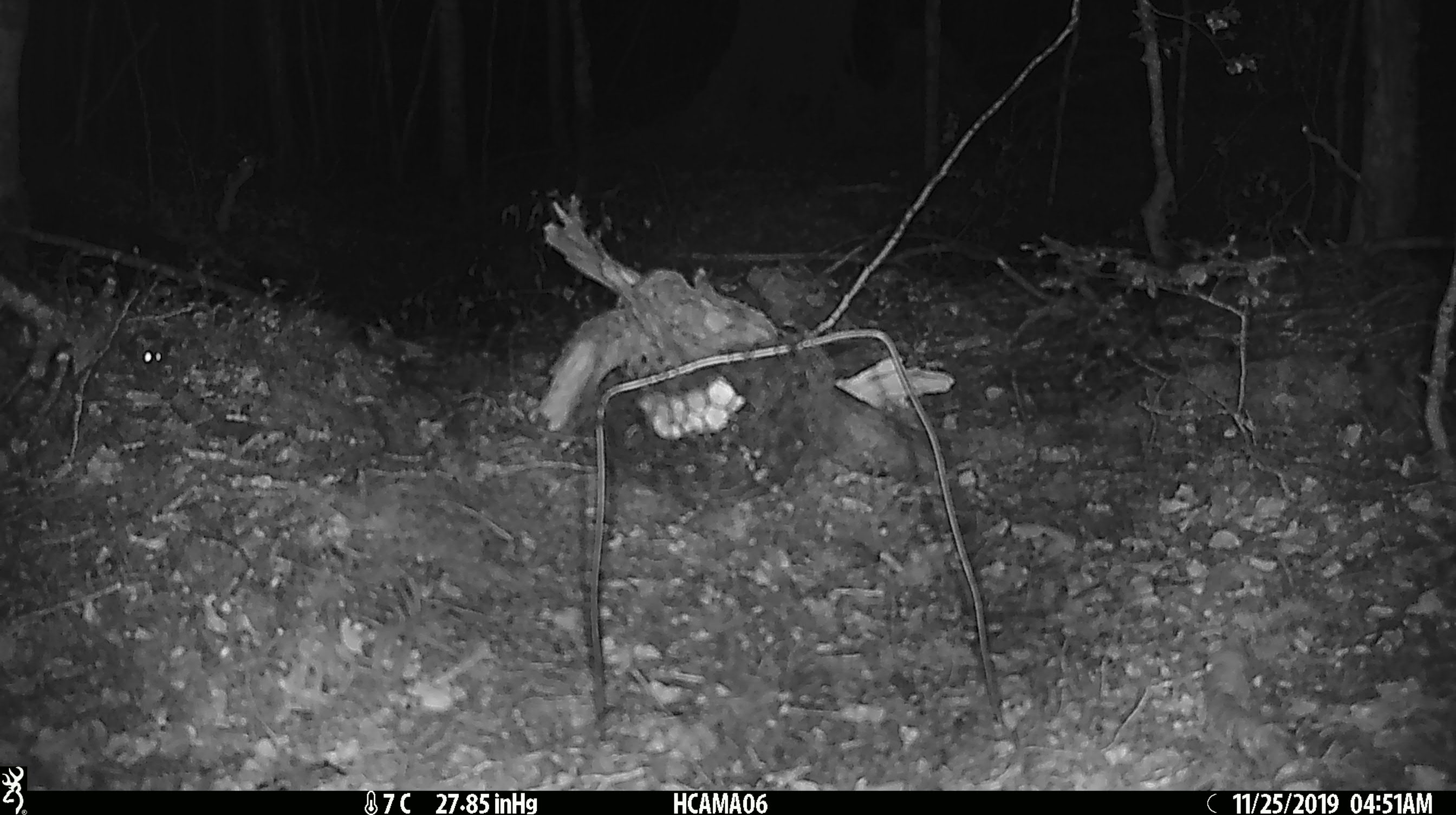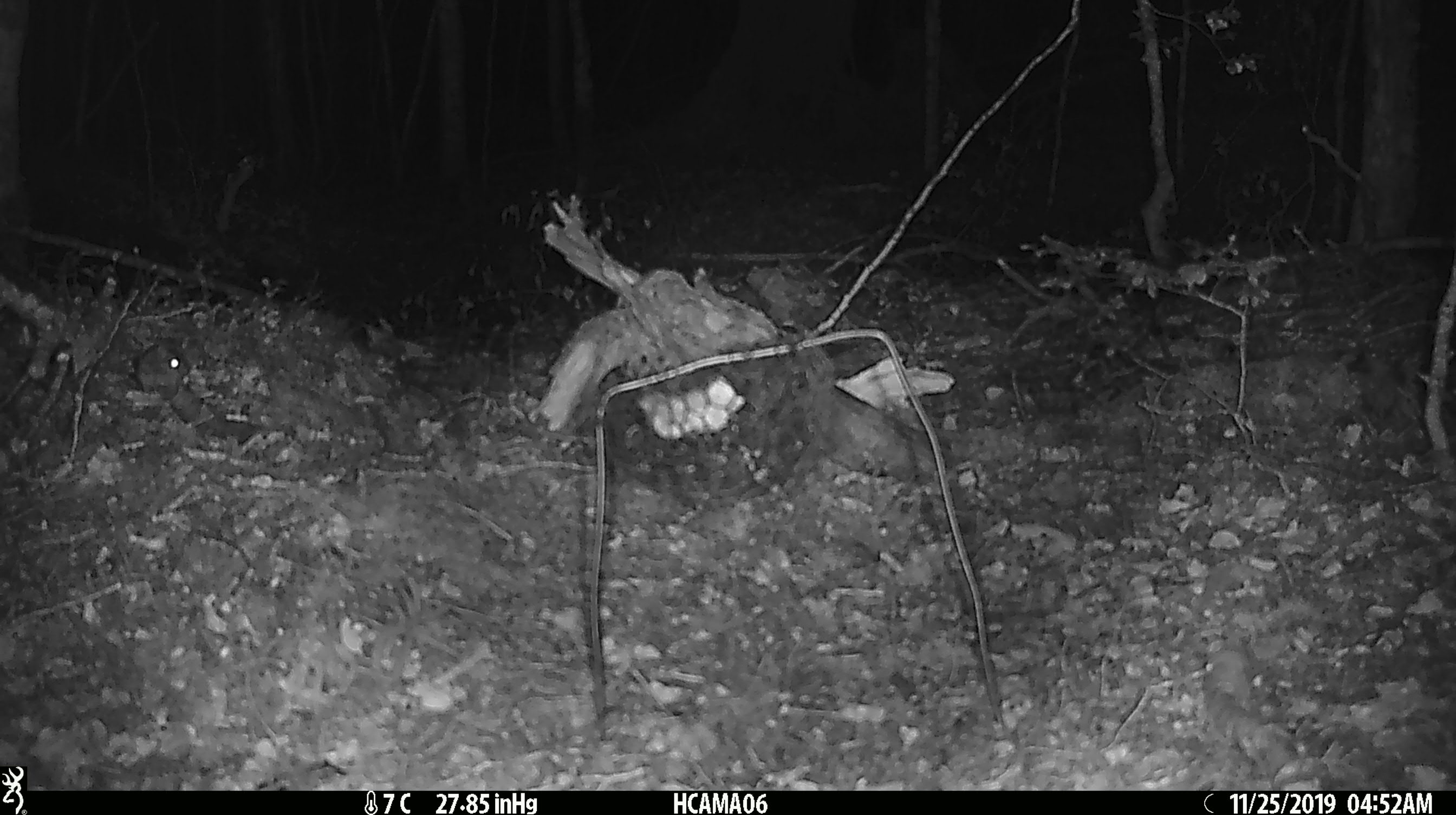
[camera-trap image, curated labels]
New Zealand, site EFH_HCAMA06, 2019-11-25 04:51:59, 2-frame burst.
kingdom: Animalia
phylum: Chordata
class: Mammalia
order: Rodentia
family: Muridae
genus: Mus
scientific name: Mus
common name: mouse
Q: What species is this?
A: Mouse (Mus).